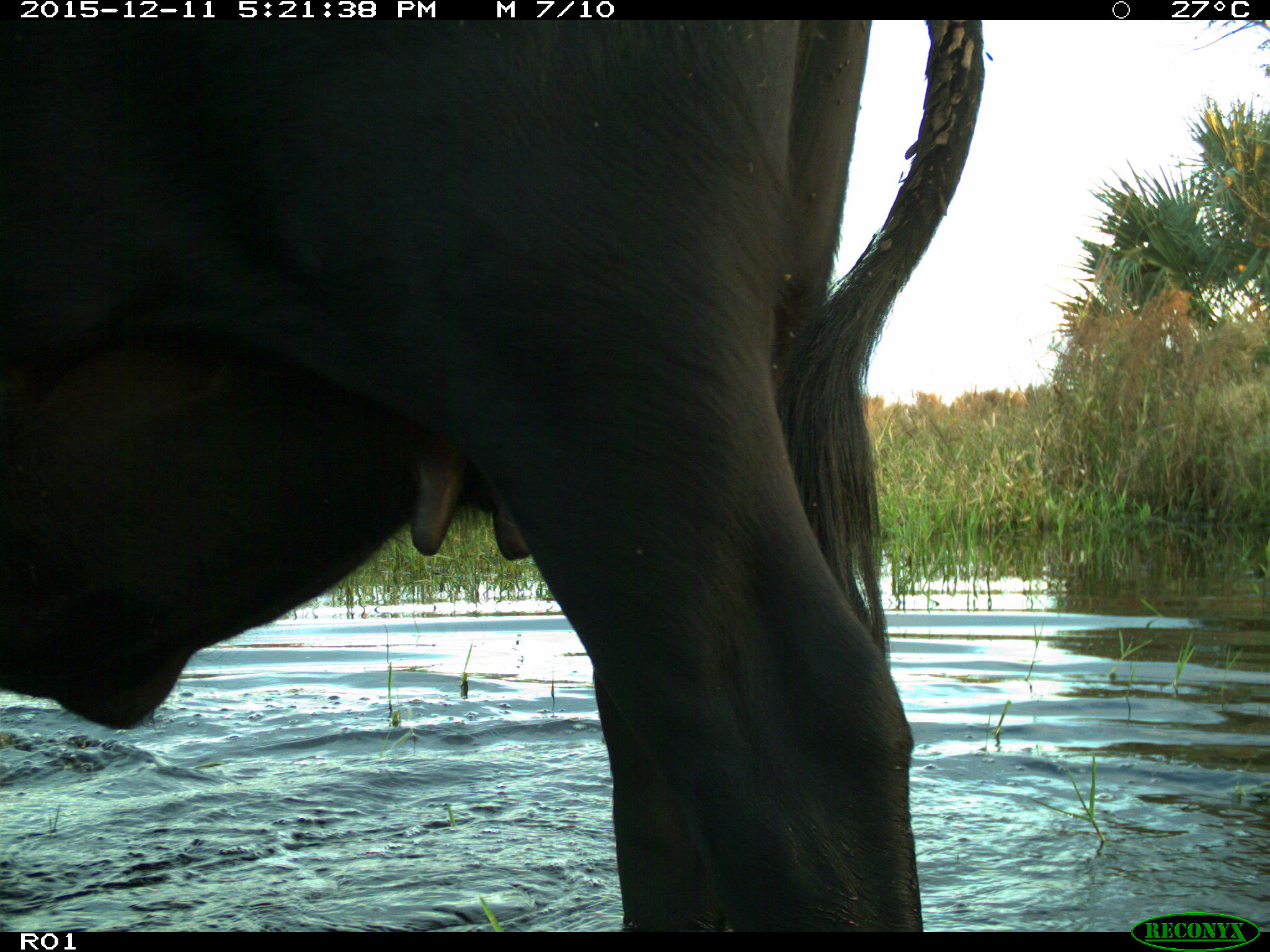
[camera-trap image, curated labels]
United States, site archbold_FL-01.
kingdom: Animalia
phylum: Chordata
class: Mammalia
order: Artiodactyla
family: Bovidae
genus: Bos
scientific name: Bos taurus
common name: domestic cow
Bos taurus (domestic cow).